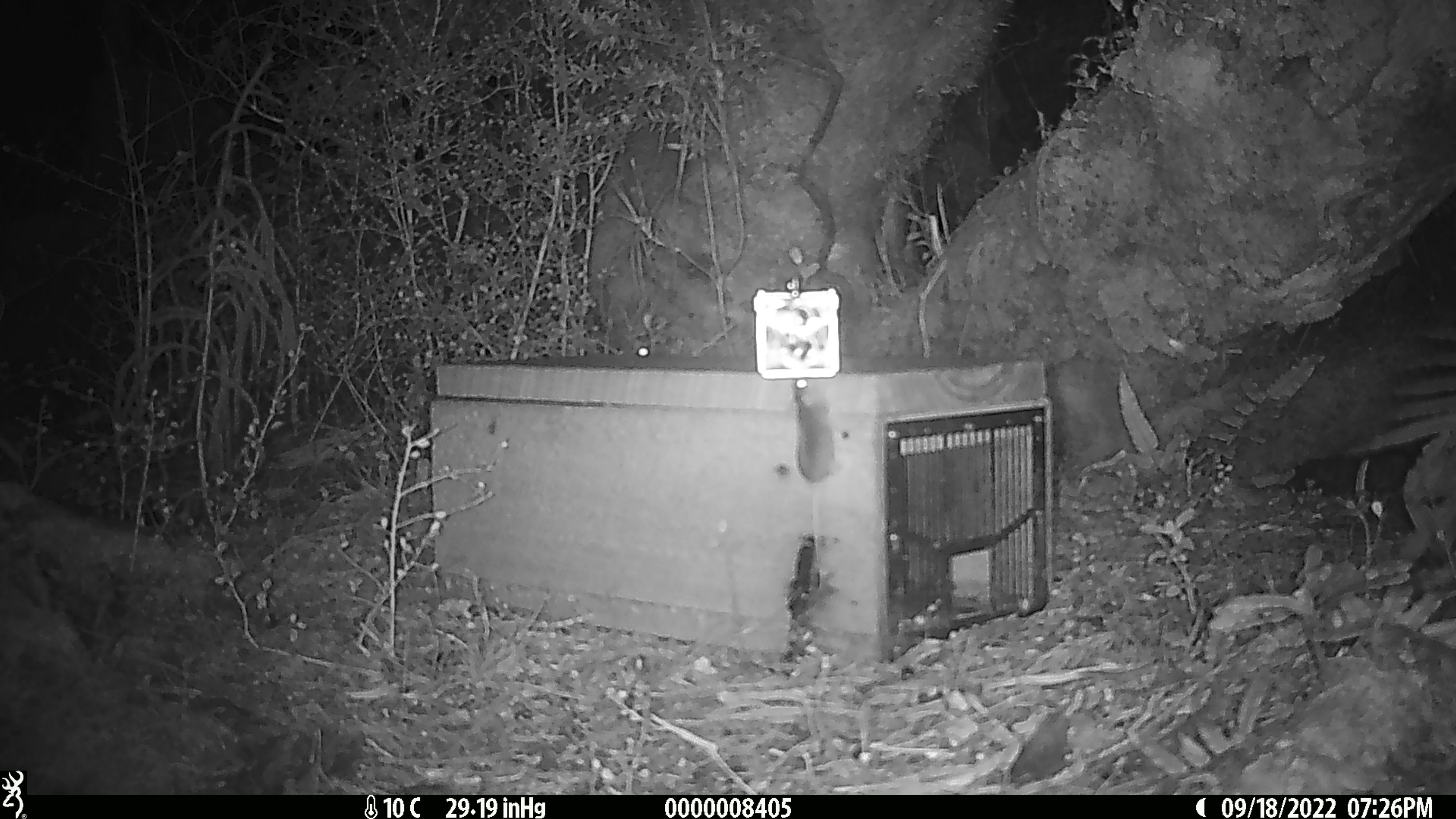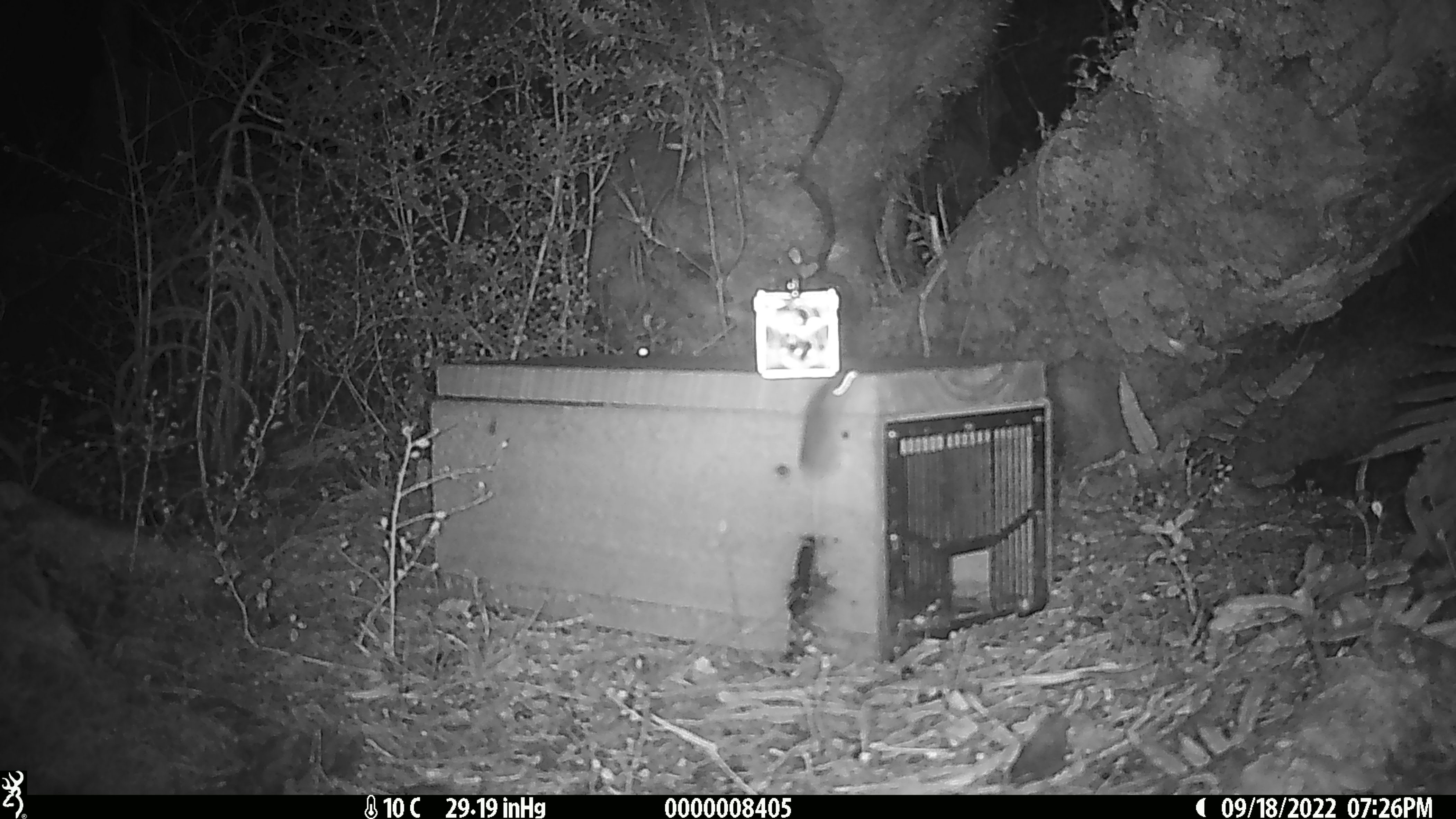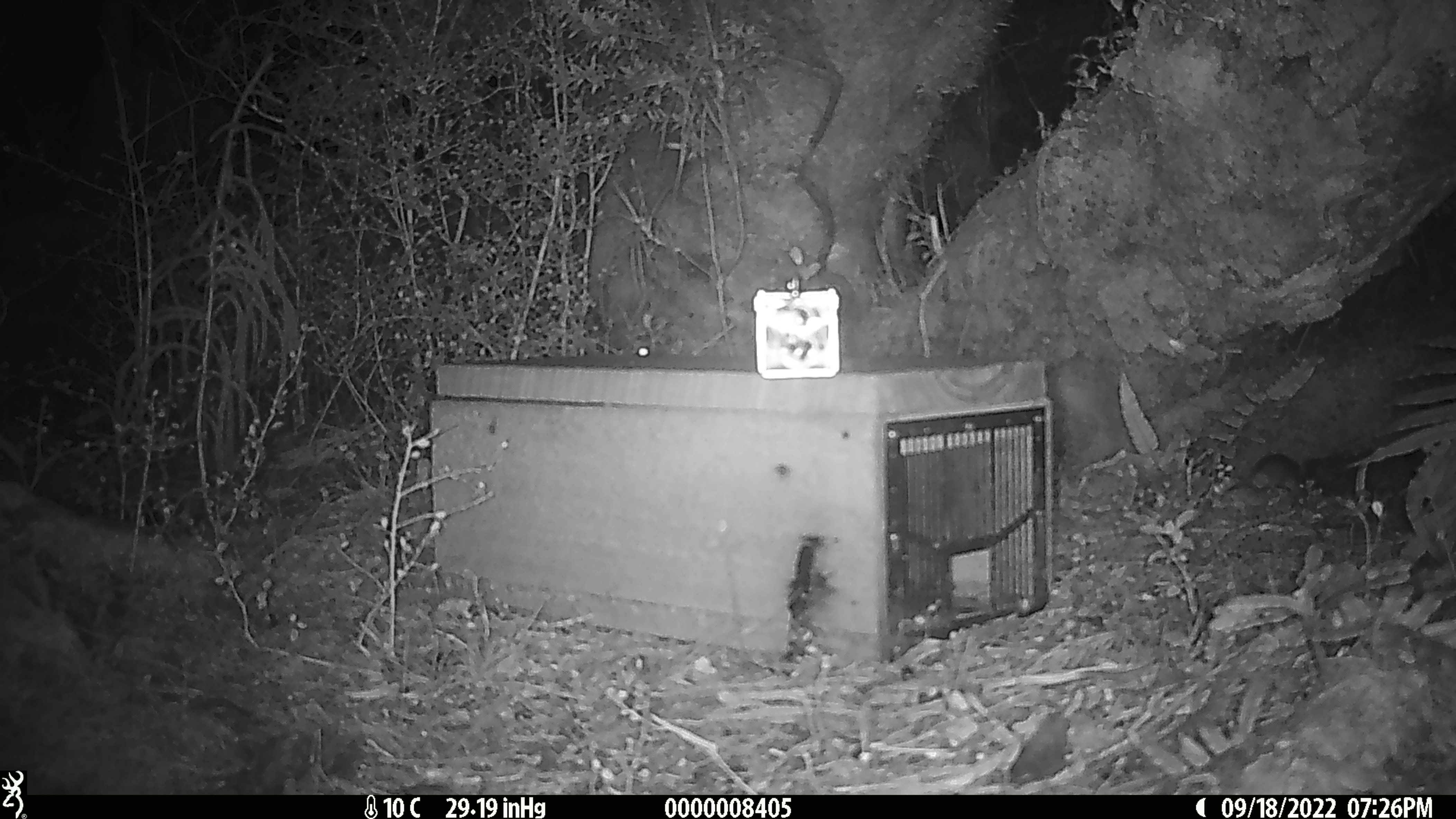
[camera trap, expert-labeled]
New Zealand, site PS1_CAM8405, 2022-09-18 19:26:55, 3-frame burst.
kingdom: Animalia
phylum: Chordata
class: Mammalia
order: Rodentia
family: Muridae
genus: Mus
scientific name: Mus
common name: mouse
Mouse (Mus).